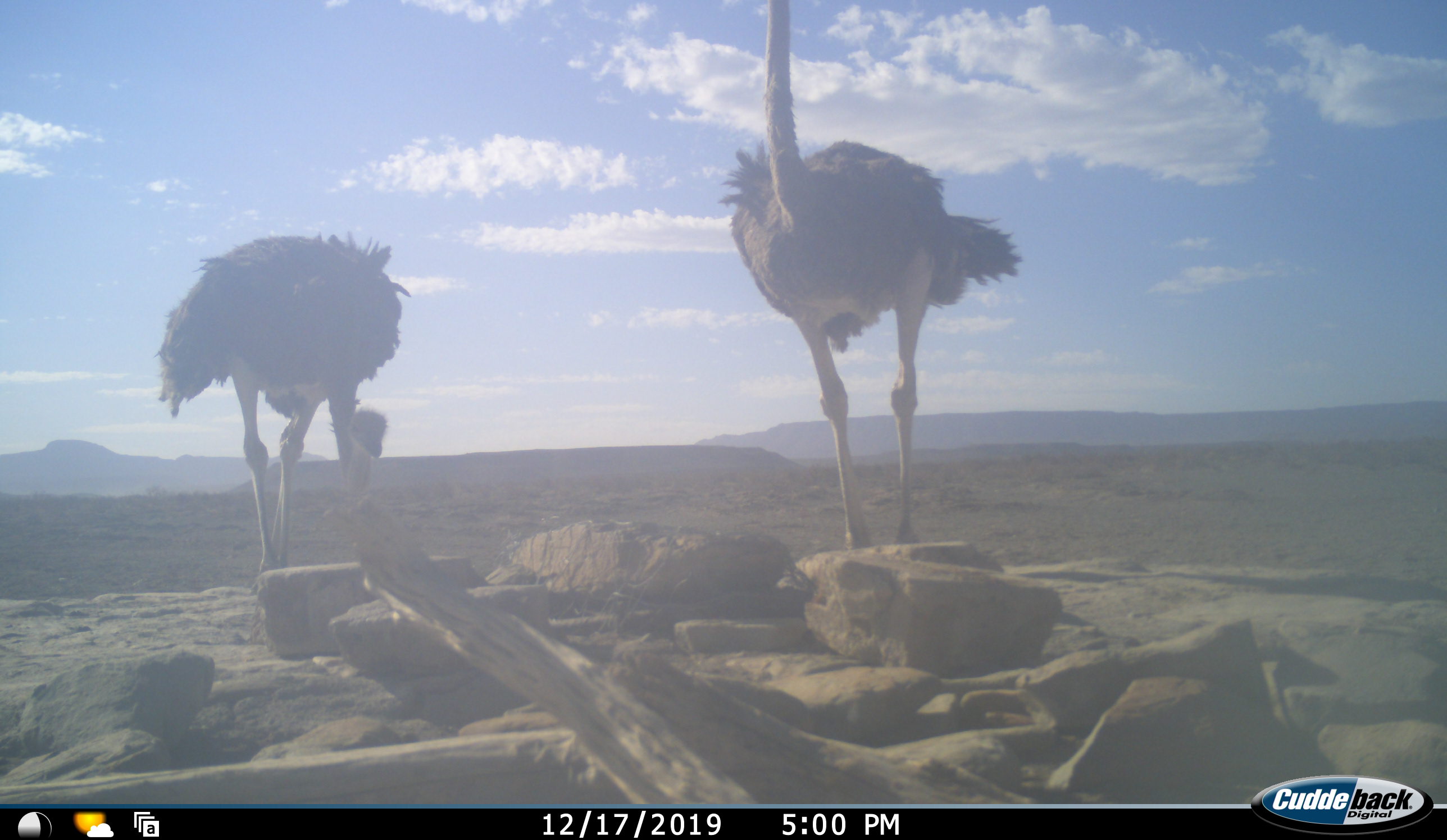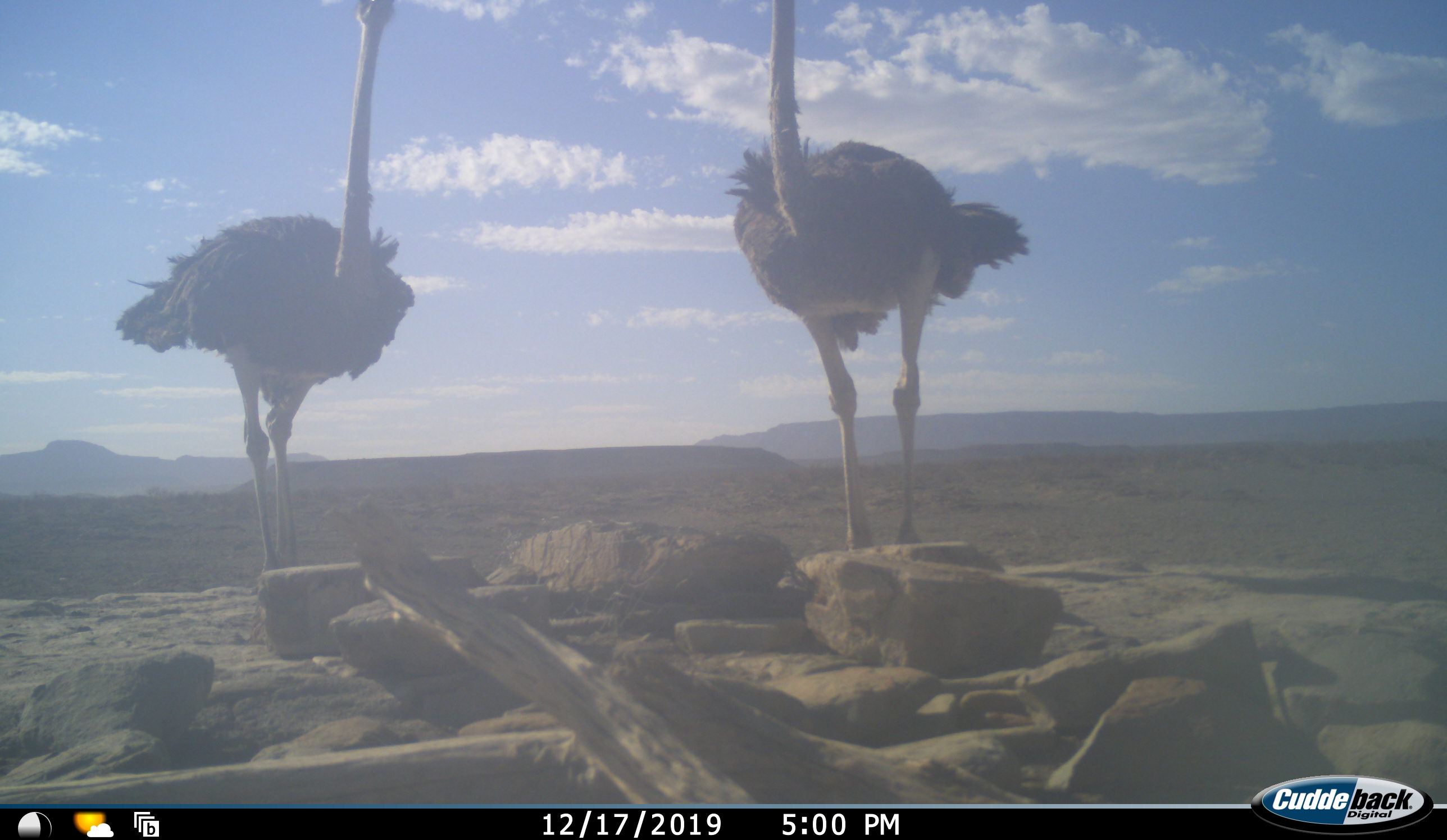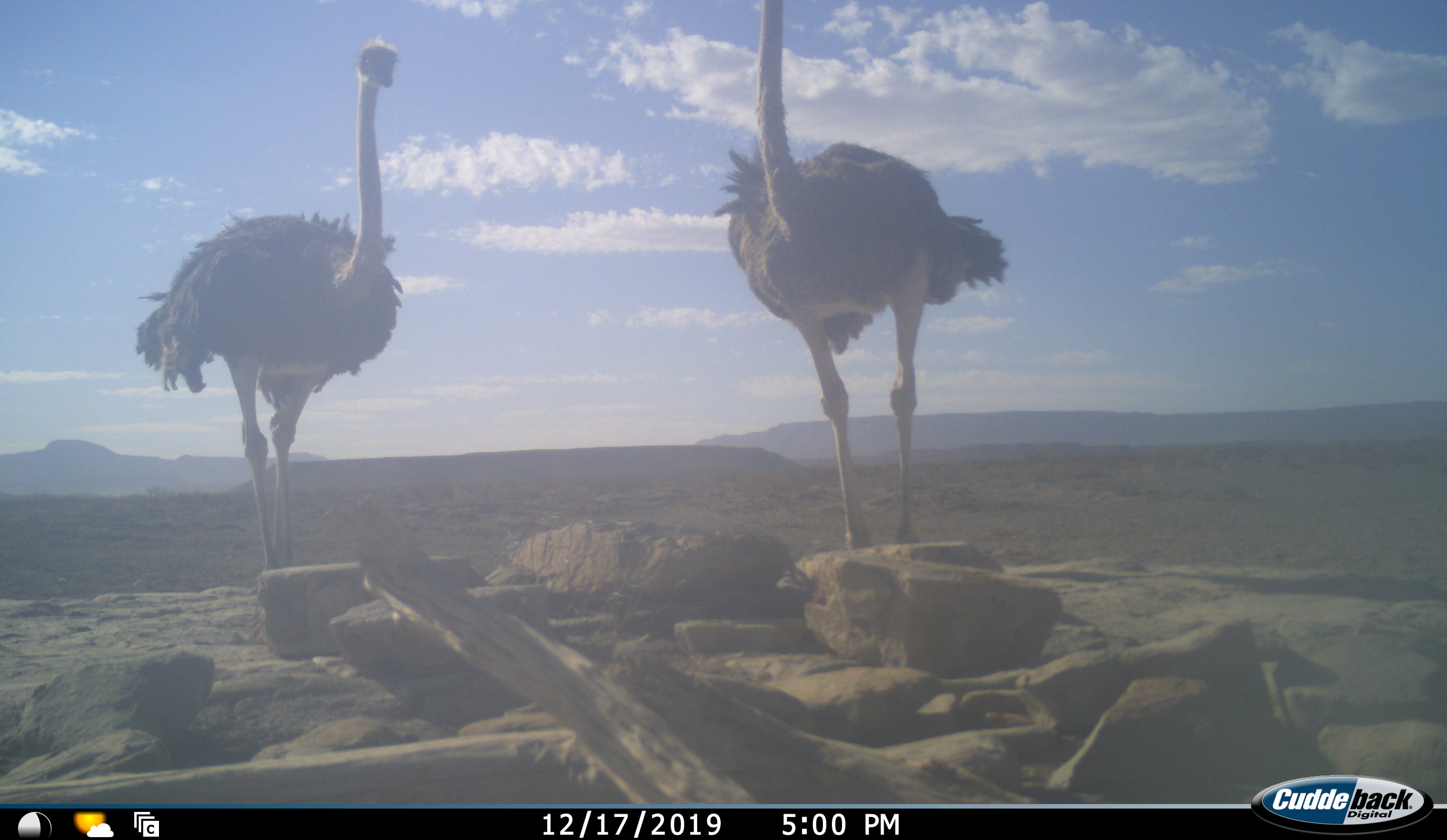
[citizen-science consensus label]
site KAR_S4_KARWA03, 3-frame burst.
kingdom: Animalia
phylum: Chordata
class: Aves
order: Struthioniformes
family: Struthionidae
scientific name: Struthionidae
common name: ostrich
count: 2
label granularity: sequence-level